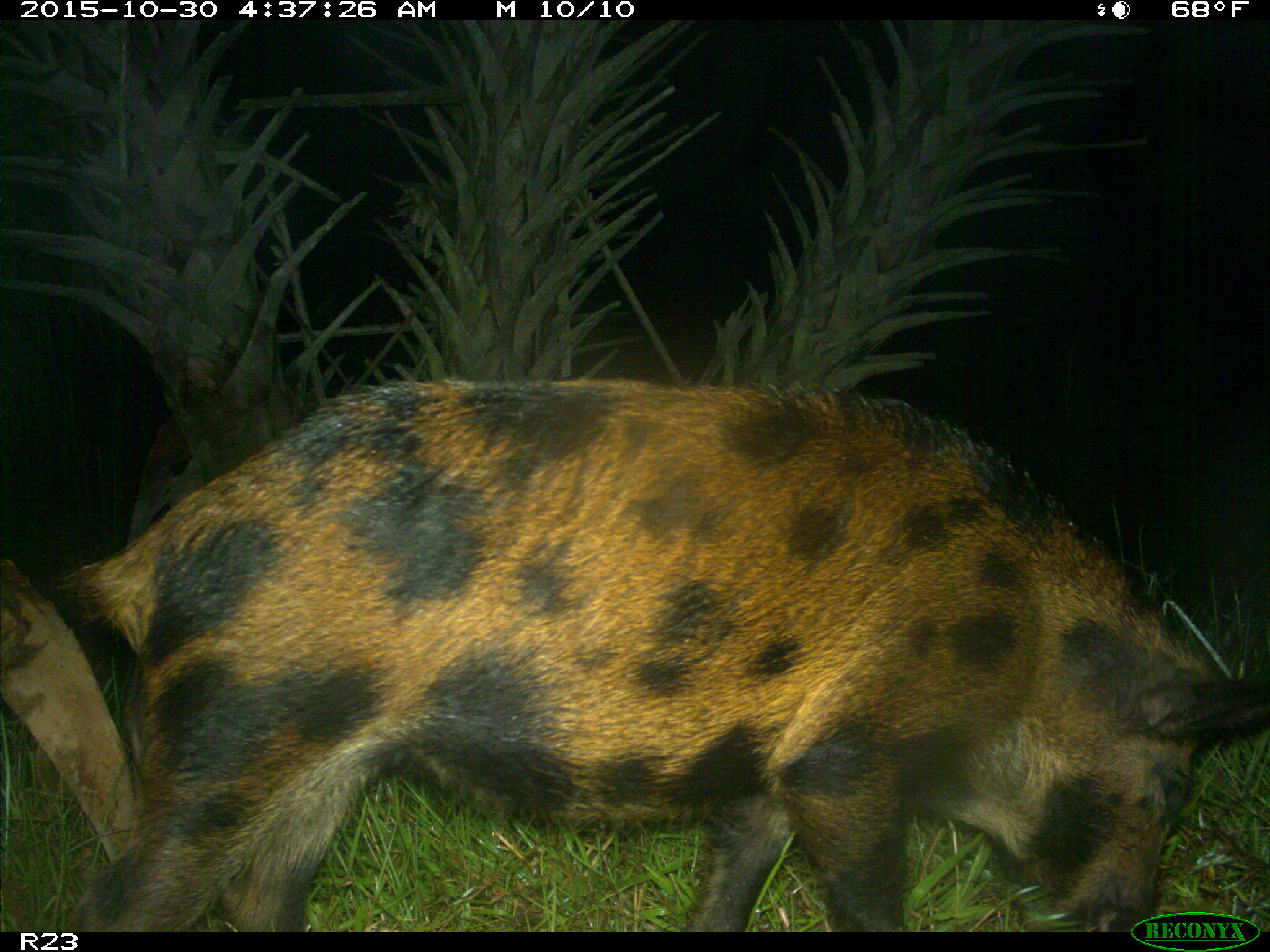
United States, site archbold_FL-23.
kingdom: Animalia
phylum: Chordata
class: Mammalia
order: Artiodactyla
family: Suidae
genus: Sus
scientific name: Sus scrofa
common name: wild boar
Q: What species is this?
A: Sus scrofa (wild boar).